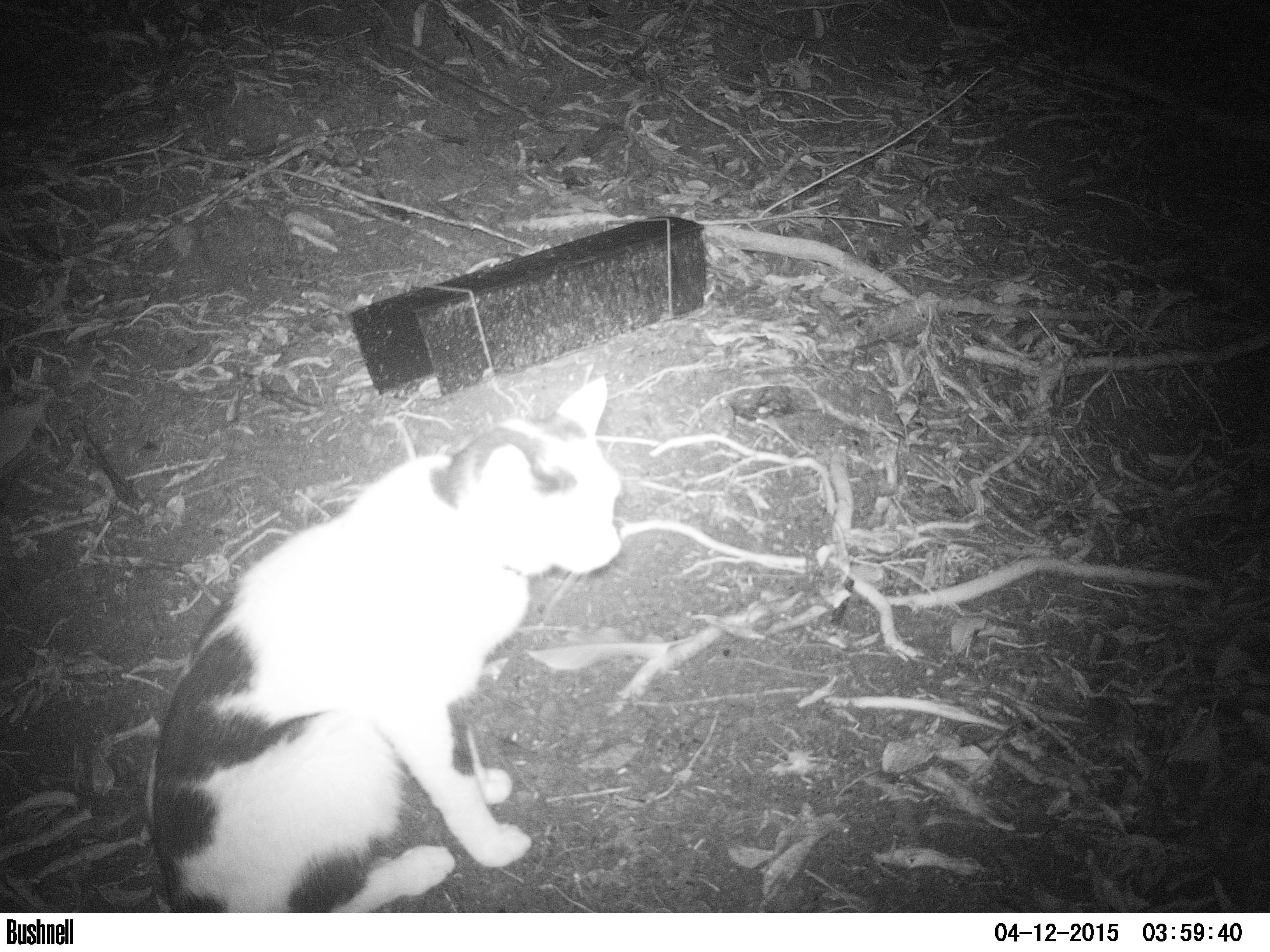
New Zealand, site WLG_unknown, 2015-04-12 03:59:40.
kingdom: Animalia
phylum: Chordata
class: Mammalia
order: Carnivora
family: Felidae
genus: Felis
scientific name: Felis catus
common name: domestic cat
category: cat